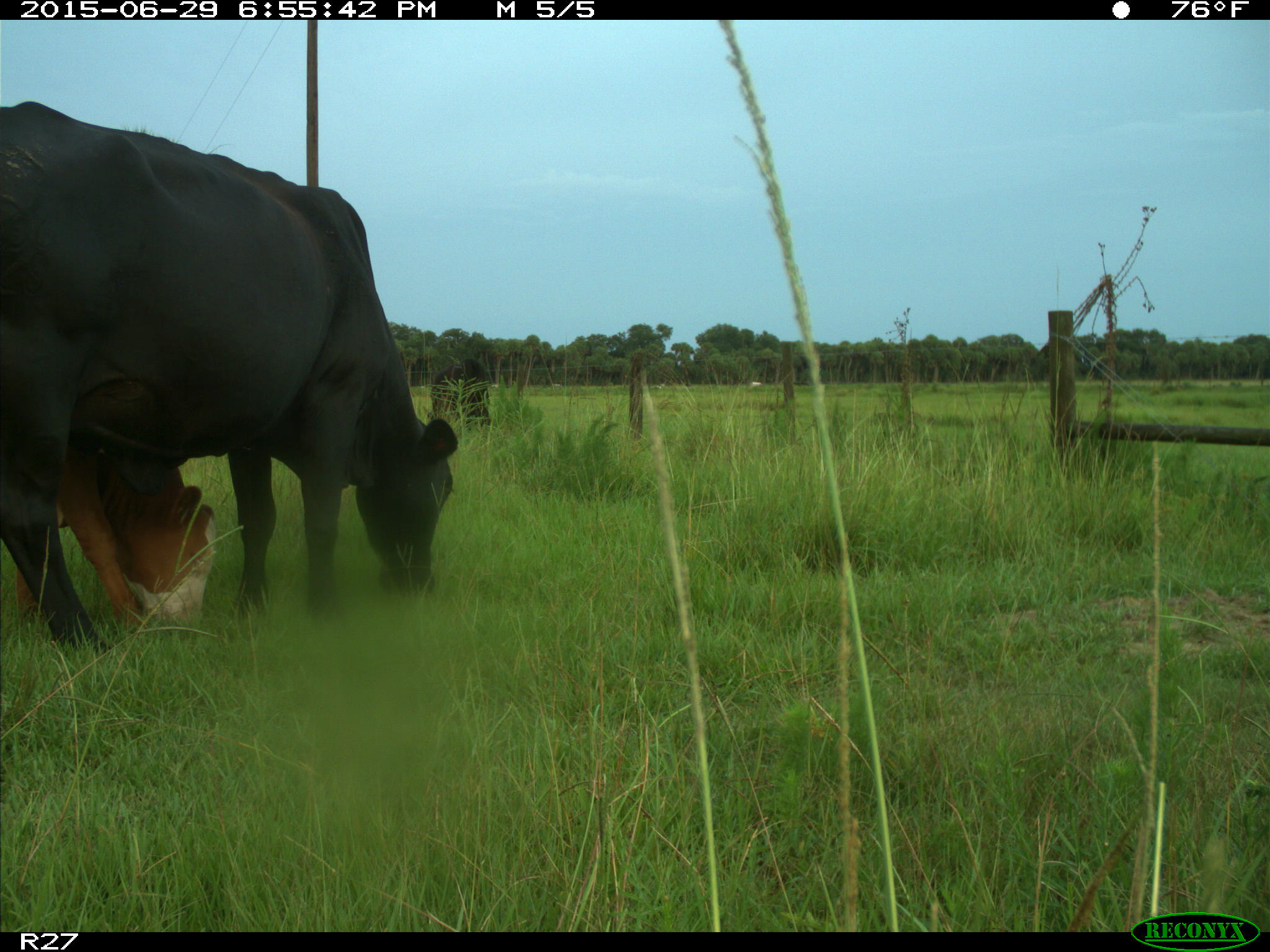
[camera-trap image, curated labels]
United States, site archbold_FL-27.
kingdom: Animalia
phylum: Chordata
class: Mammalia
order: Artiodactyla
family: Bovidae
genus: Bos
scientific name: Bos taurus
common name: domestic cow